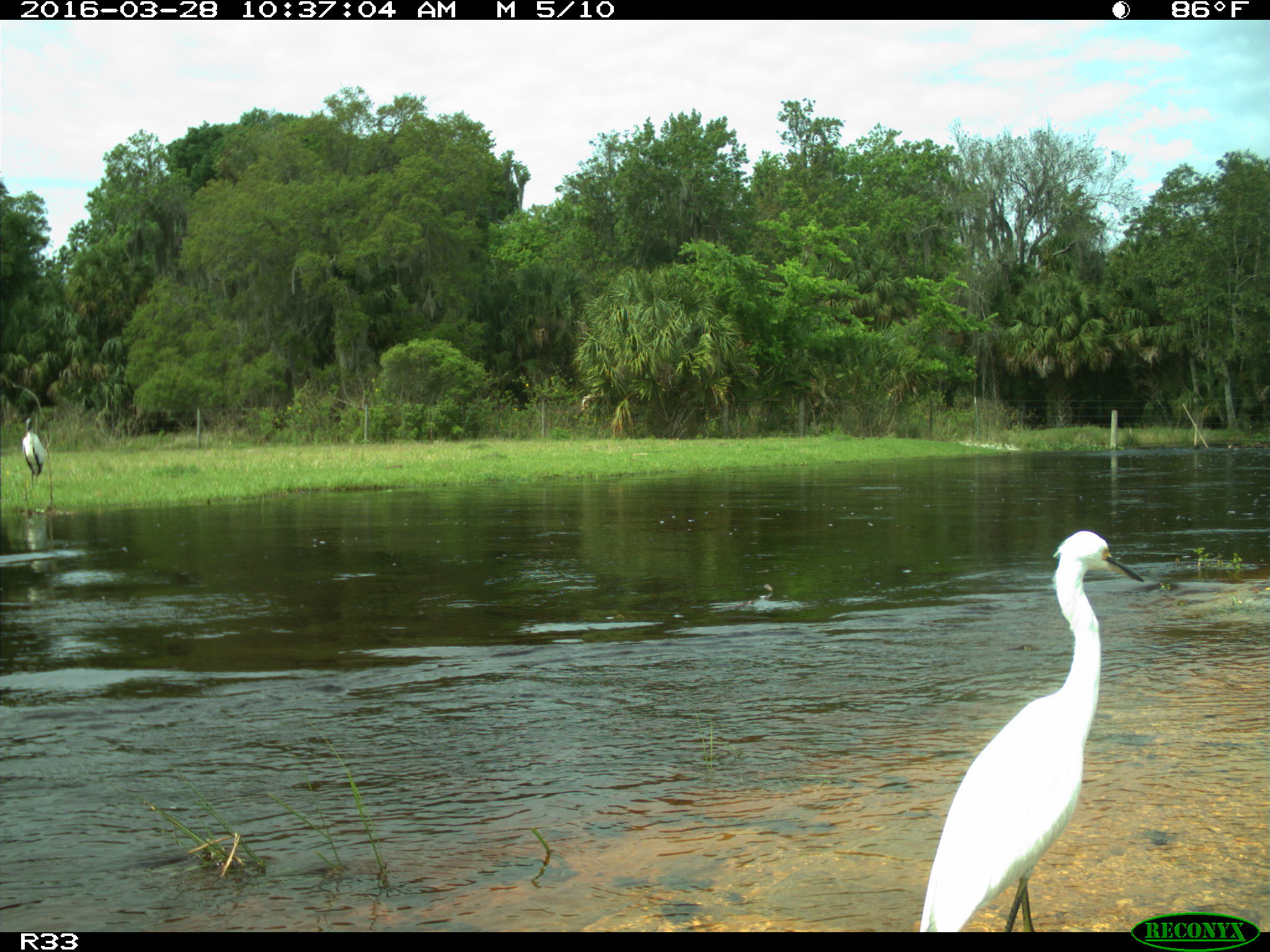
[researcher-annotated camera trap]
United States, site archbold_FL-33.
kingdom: Animalia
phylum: Chordata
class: Aves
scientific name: Aves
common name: birds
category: unidentified bird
Unidentified bird (birds) (Aves).